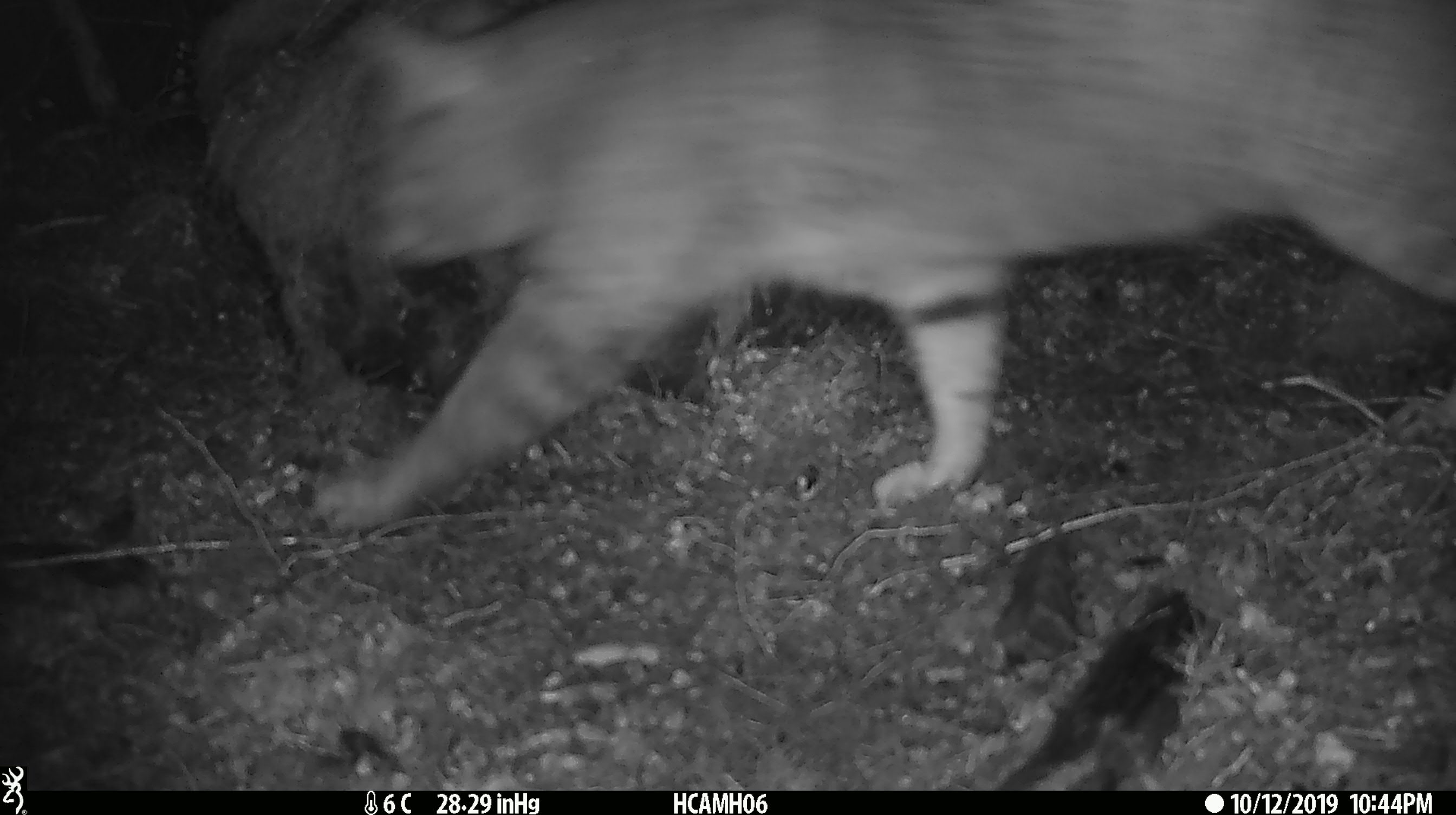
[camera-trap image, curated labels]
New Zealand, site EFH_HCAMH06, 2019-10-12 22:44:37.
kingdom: Animalia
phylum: Chordata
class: Mammalia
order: Carnivora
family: Felidae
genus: Felis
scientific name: Felis catus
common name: domestic cat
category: cat